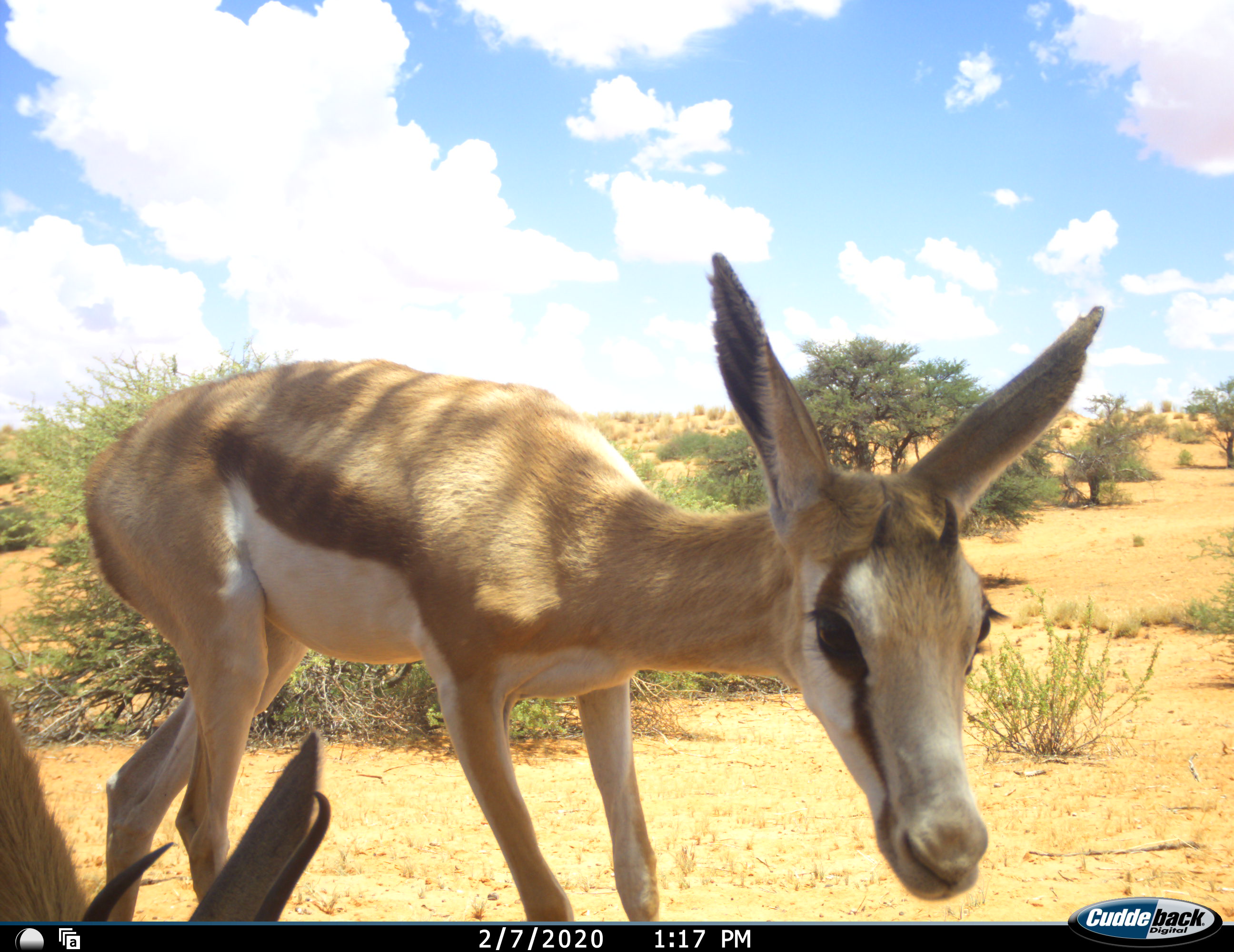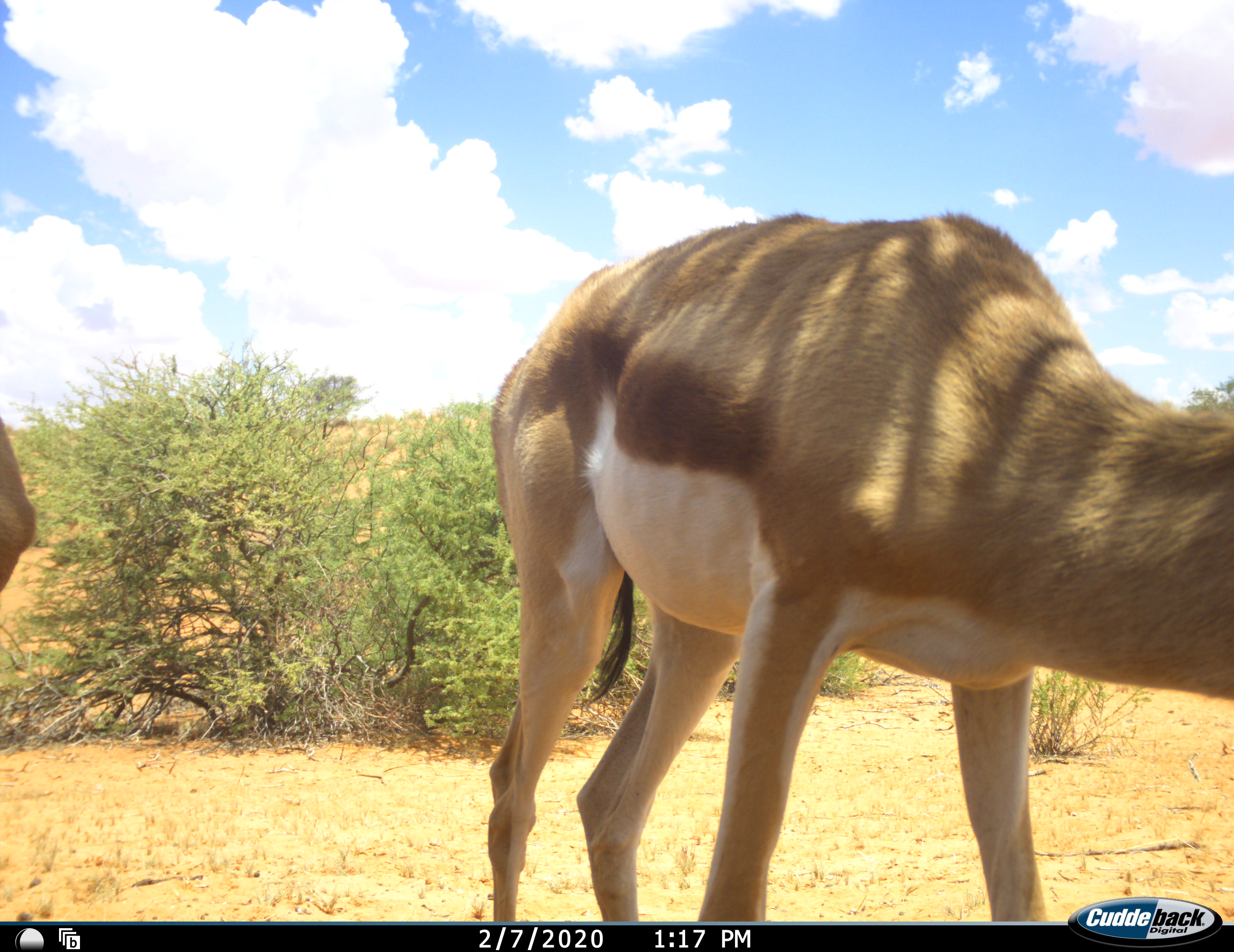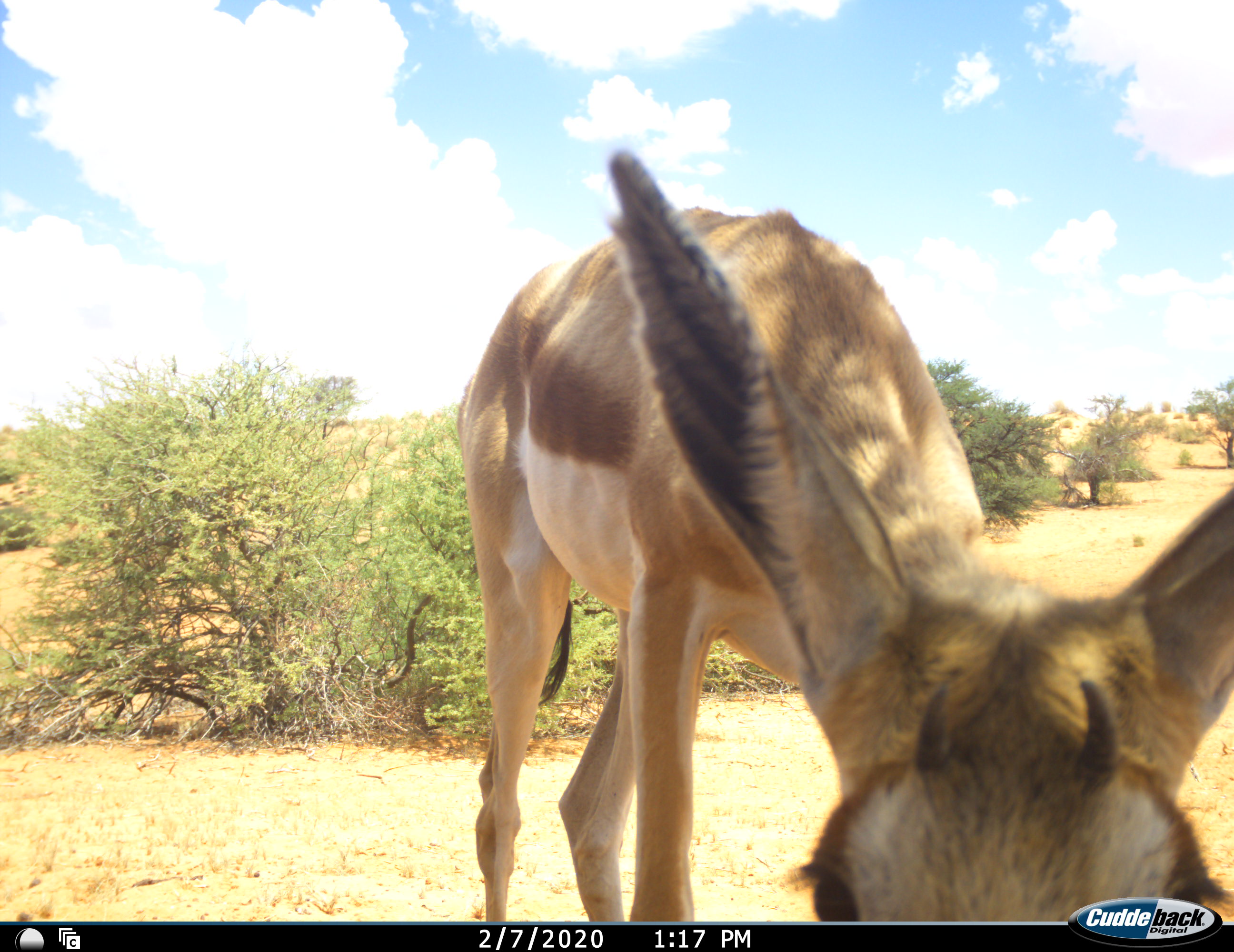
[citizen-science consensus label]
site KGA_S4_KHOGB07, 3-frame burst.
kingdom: Animalia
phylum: Chordata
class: Mammalia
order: Artiodactyla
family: Bovidae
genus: Antidorcas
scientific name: Antidorcas marsupialis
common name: springbok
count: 2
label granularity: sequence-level